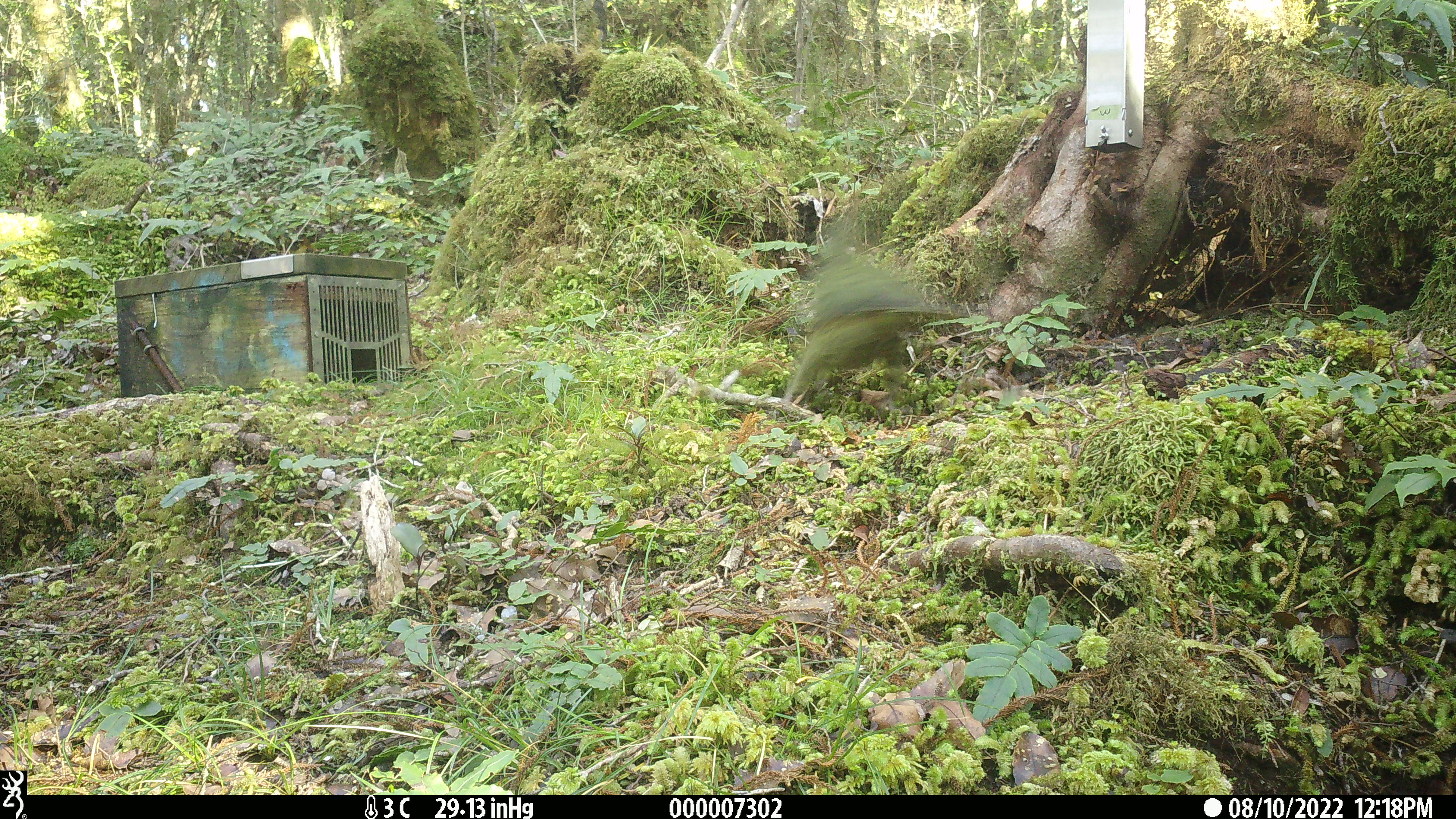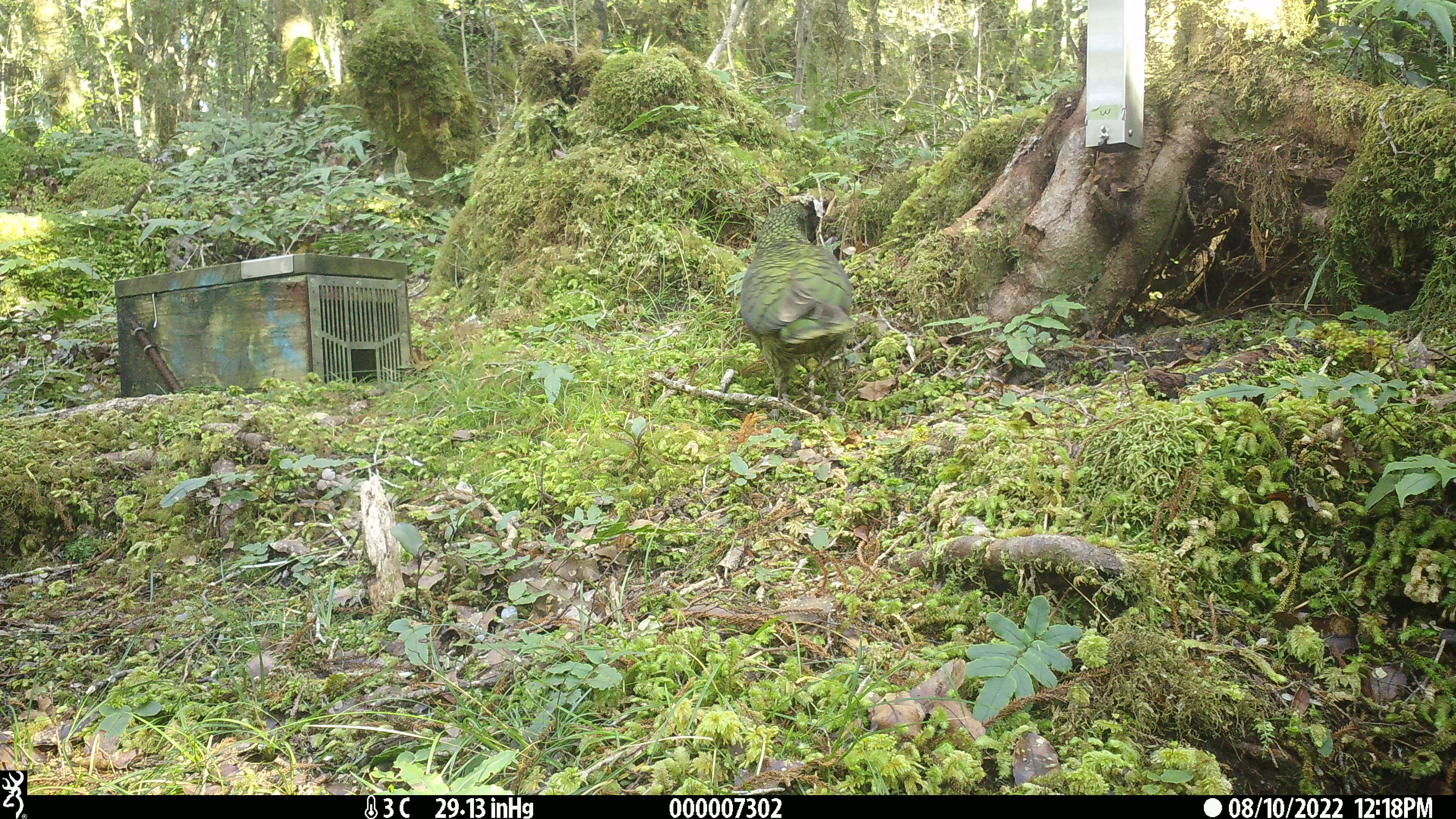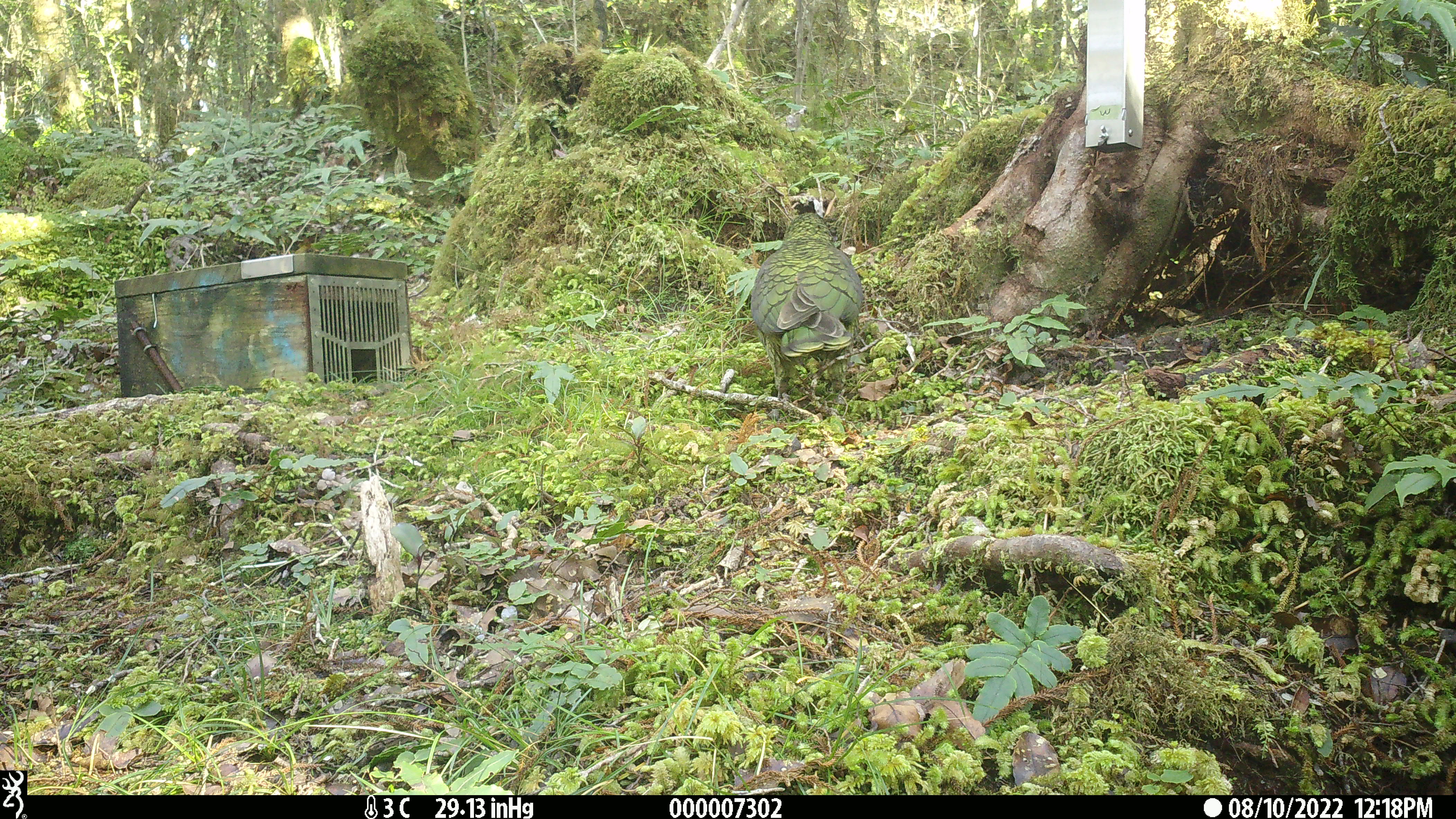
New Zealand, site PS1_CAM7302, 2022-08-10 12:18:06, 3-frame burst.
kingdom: Animalia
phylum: Chordata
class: Aves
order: Psittaciformes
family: Strigopidae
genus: Nestor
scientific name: Nestor notabilis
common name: kea